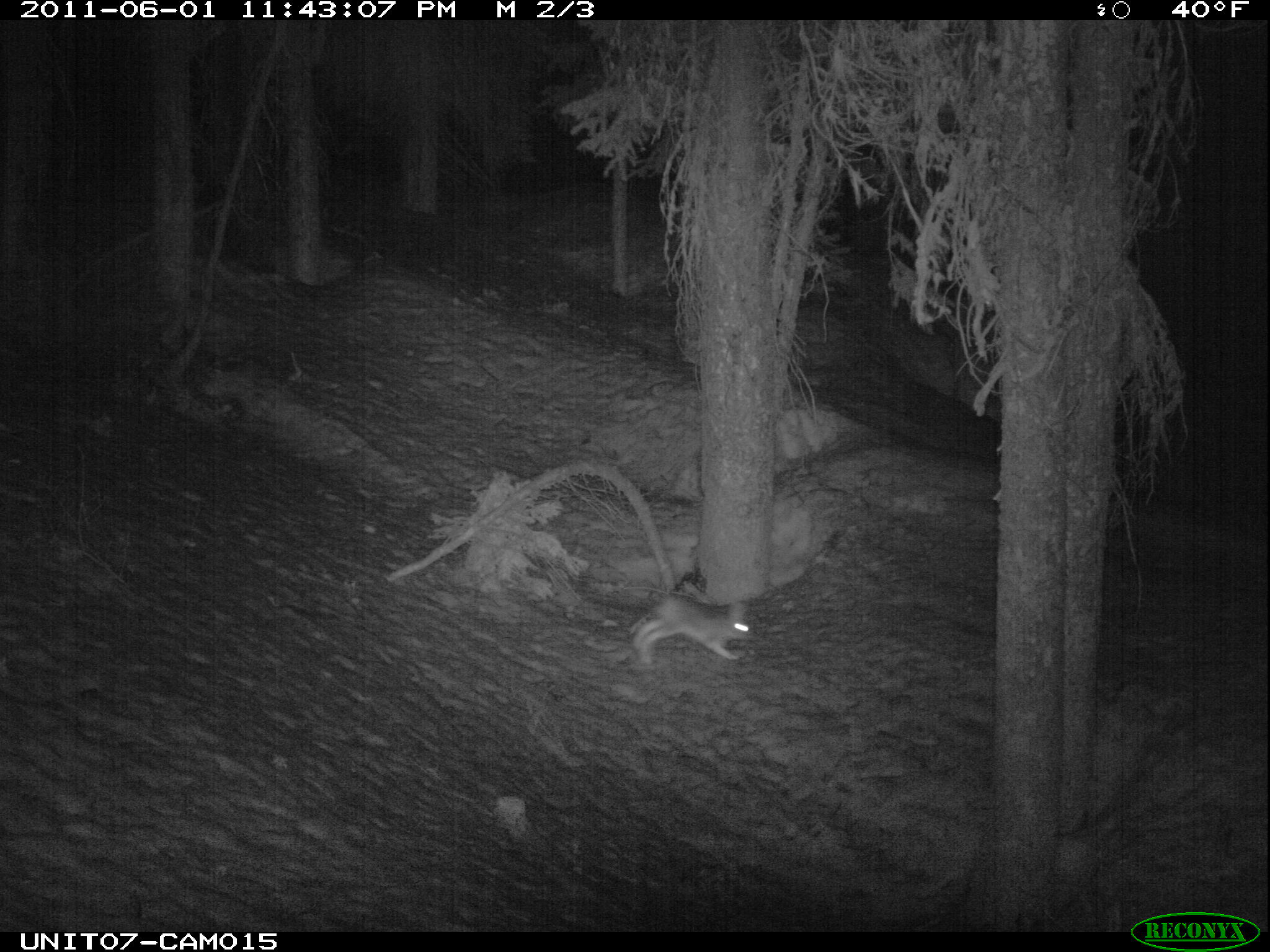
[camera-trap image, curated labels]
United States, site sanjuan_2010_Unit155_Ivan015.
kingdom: Animalia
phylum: Chordata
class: Mammalia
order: Lagomorpha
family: Leporidae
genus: Lepus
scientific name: Lepus americanus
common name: snowshoe hare